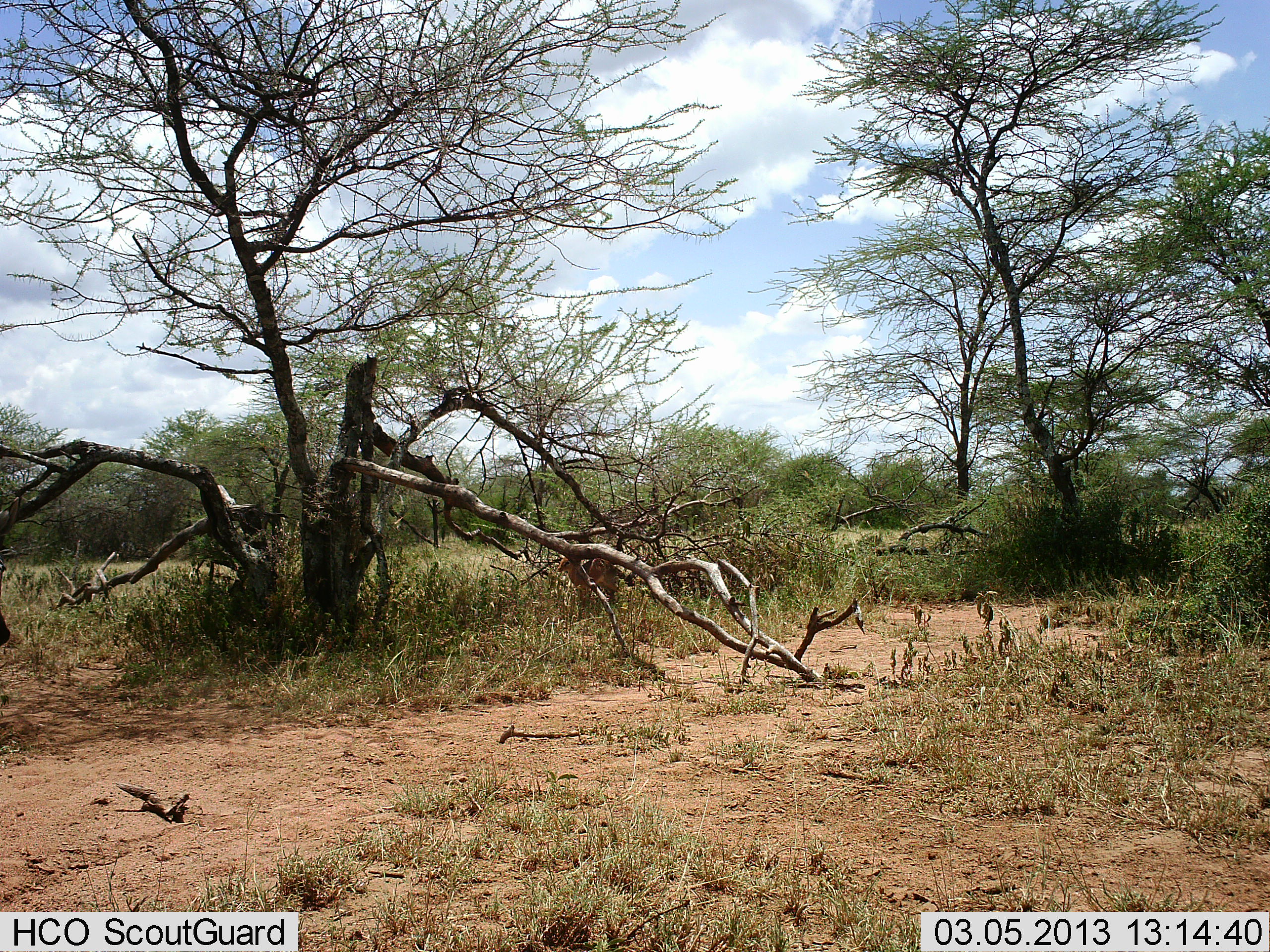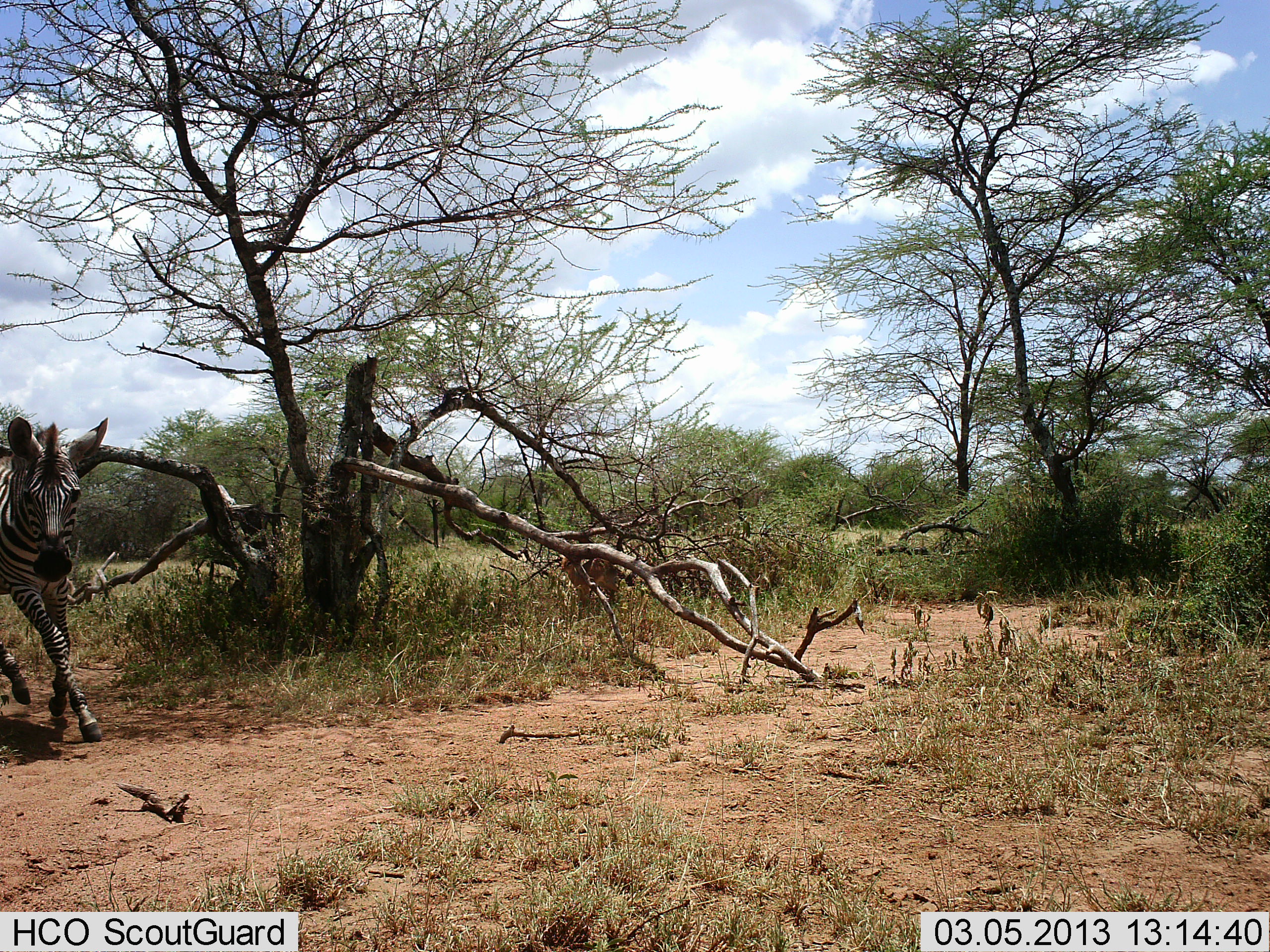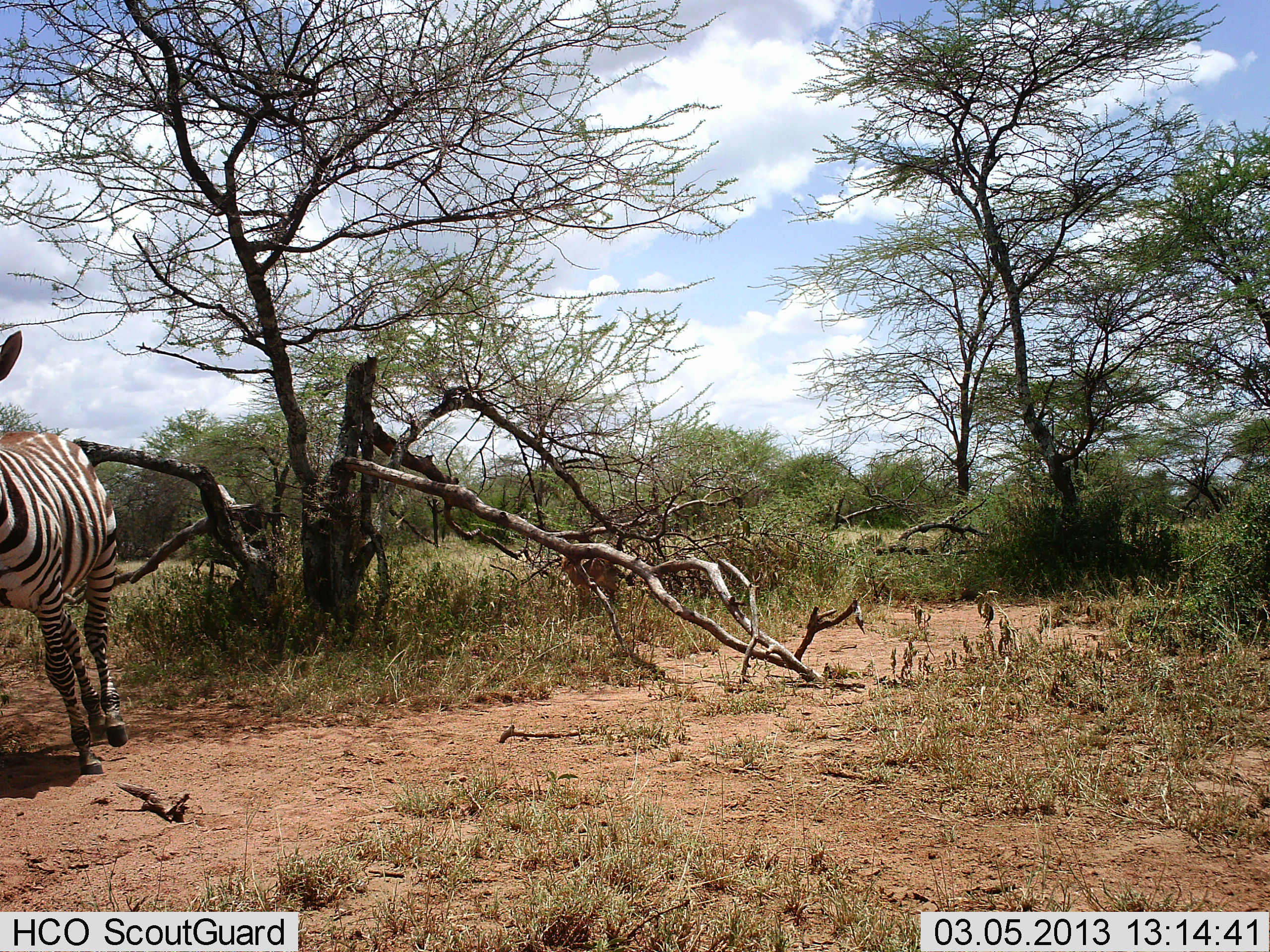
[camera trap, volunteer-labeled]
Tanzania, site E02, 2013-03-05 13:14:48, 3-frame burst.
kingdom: Animalia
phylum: Chordata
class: Mammalia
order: Perissodactyla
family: Equidae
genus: Equus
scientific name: Equus quagga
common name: plains zebra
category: zebra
Zebra (plains zebra) (Equus quagga), count 1. Behavior (volunteer vote fractions): standing 3%, resting 0%, moving 100%, interacting 0%. Young present (vote fraction): 3%. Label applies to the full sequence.